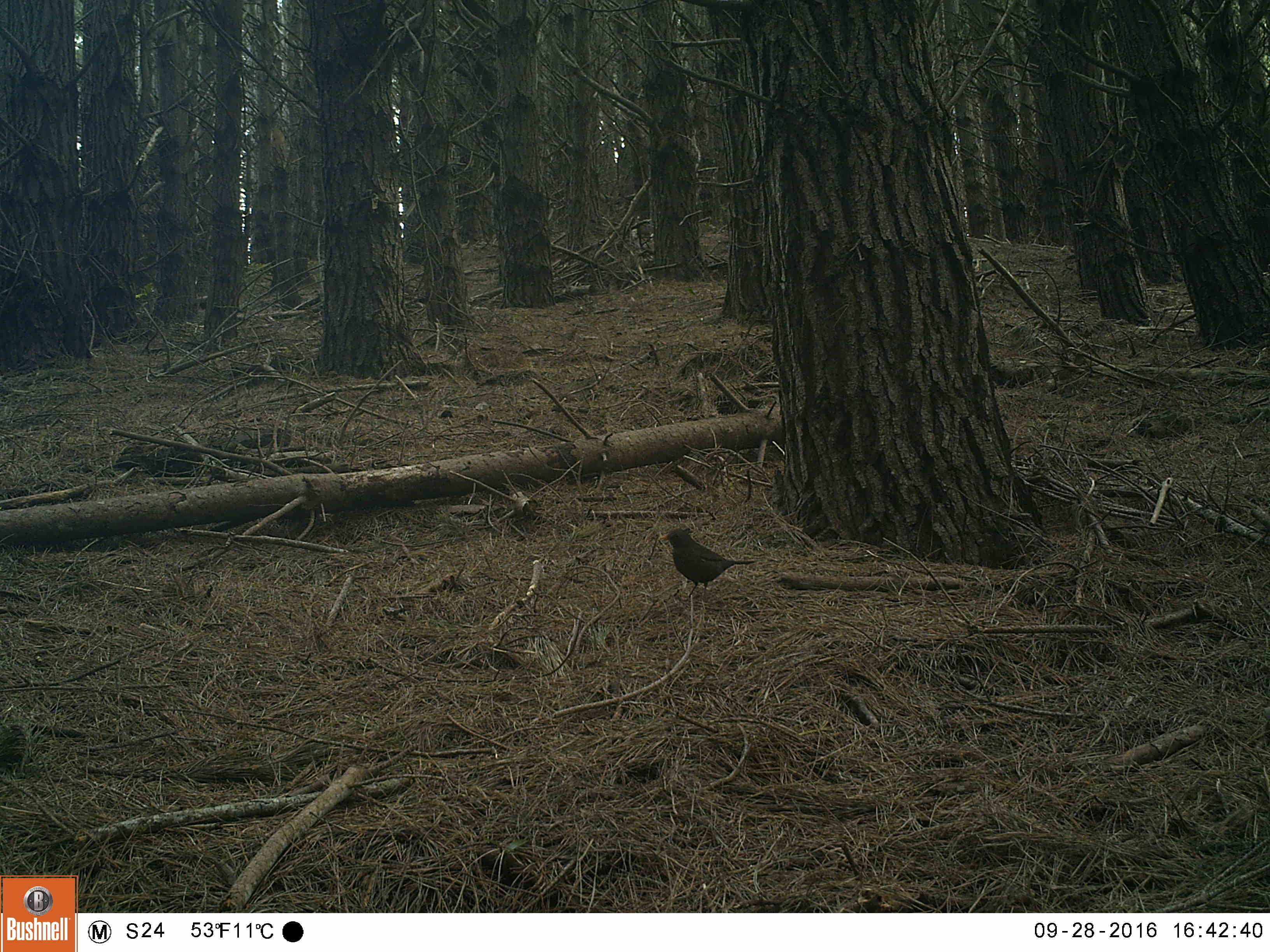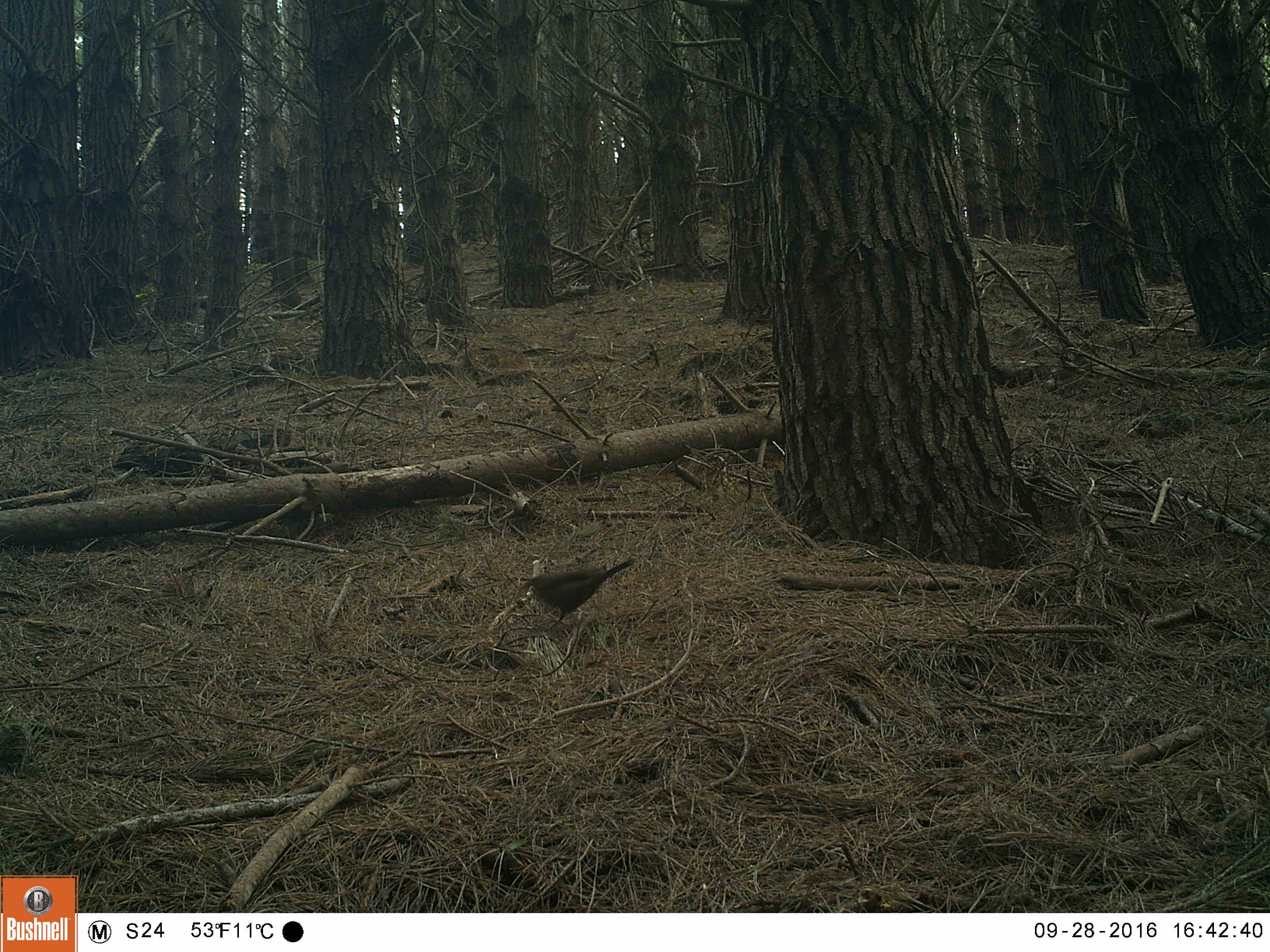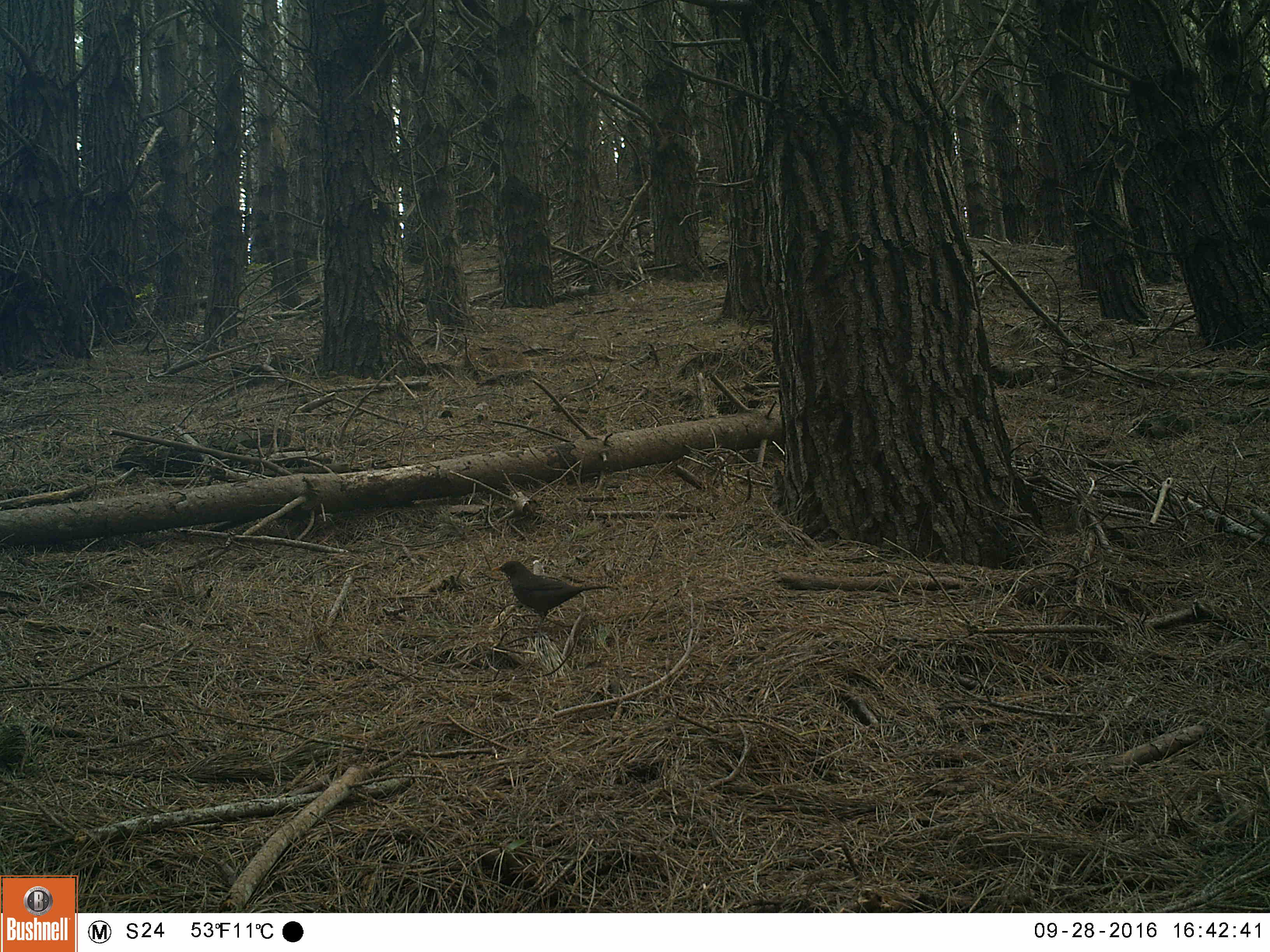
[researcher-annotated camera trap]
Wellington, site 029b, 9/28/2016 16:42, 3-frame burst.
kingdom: Animalia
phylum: Chordata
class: Aves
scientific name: Aves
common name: bird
Bird (Aves).